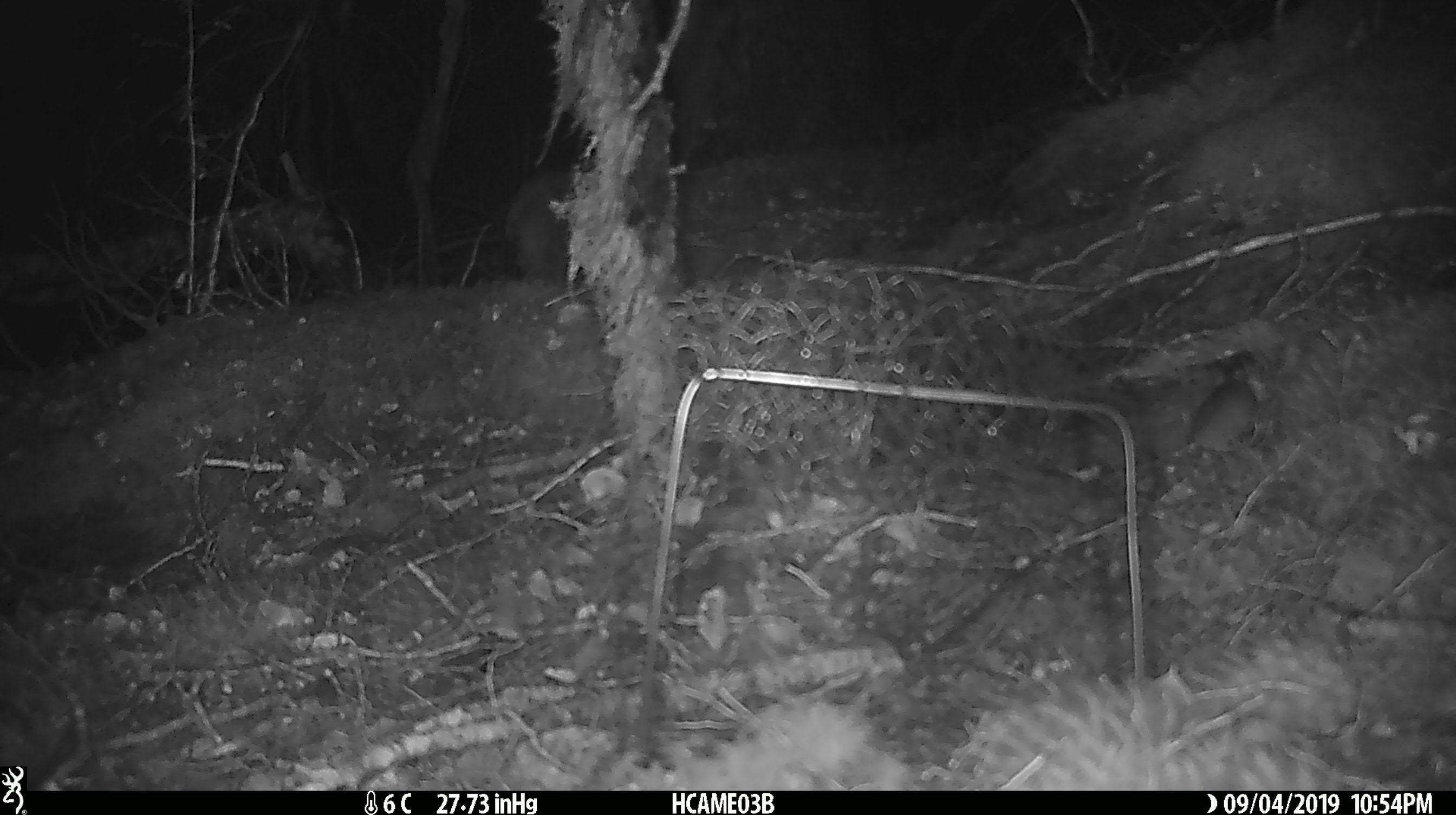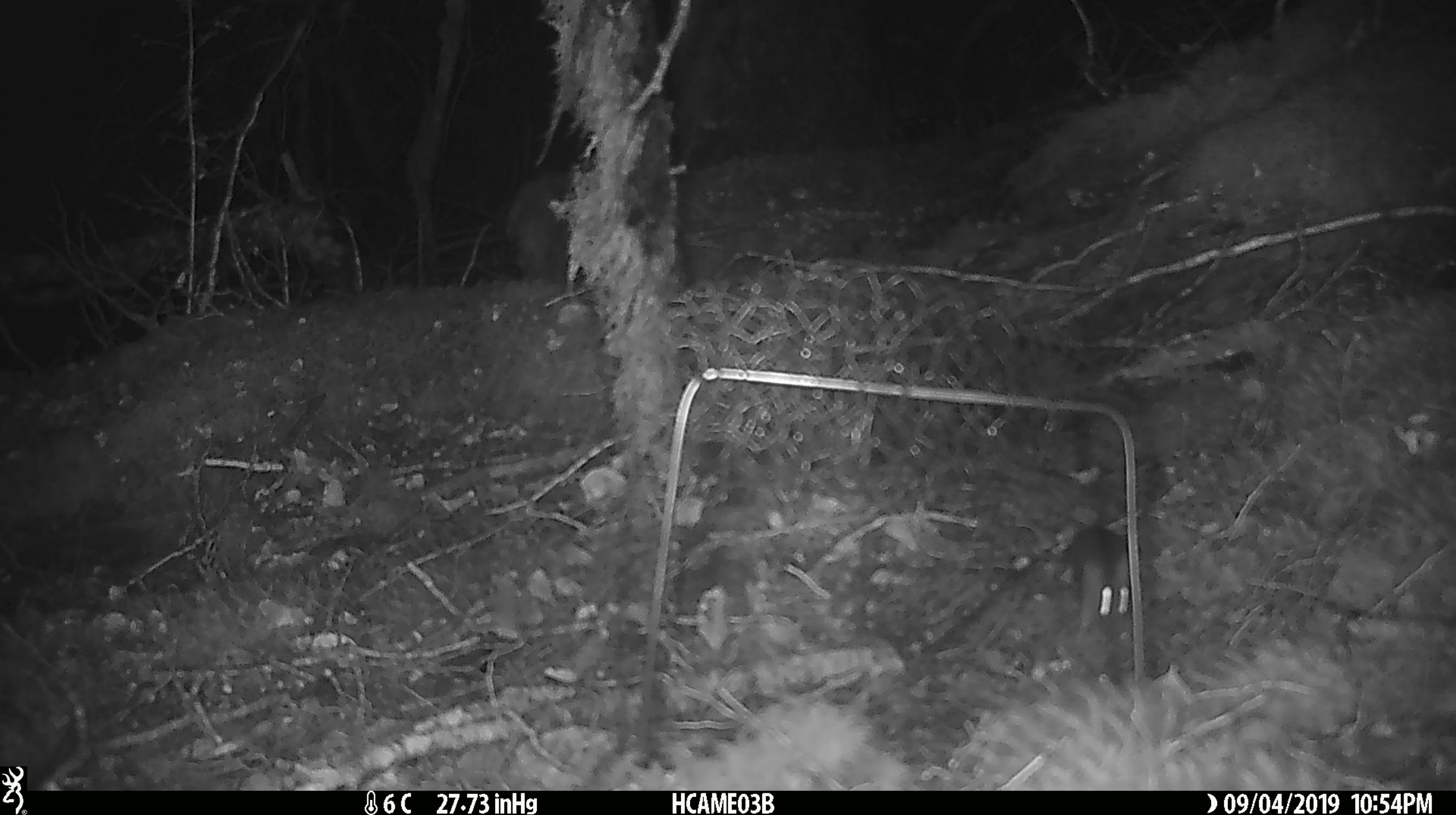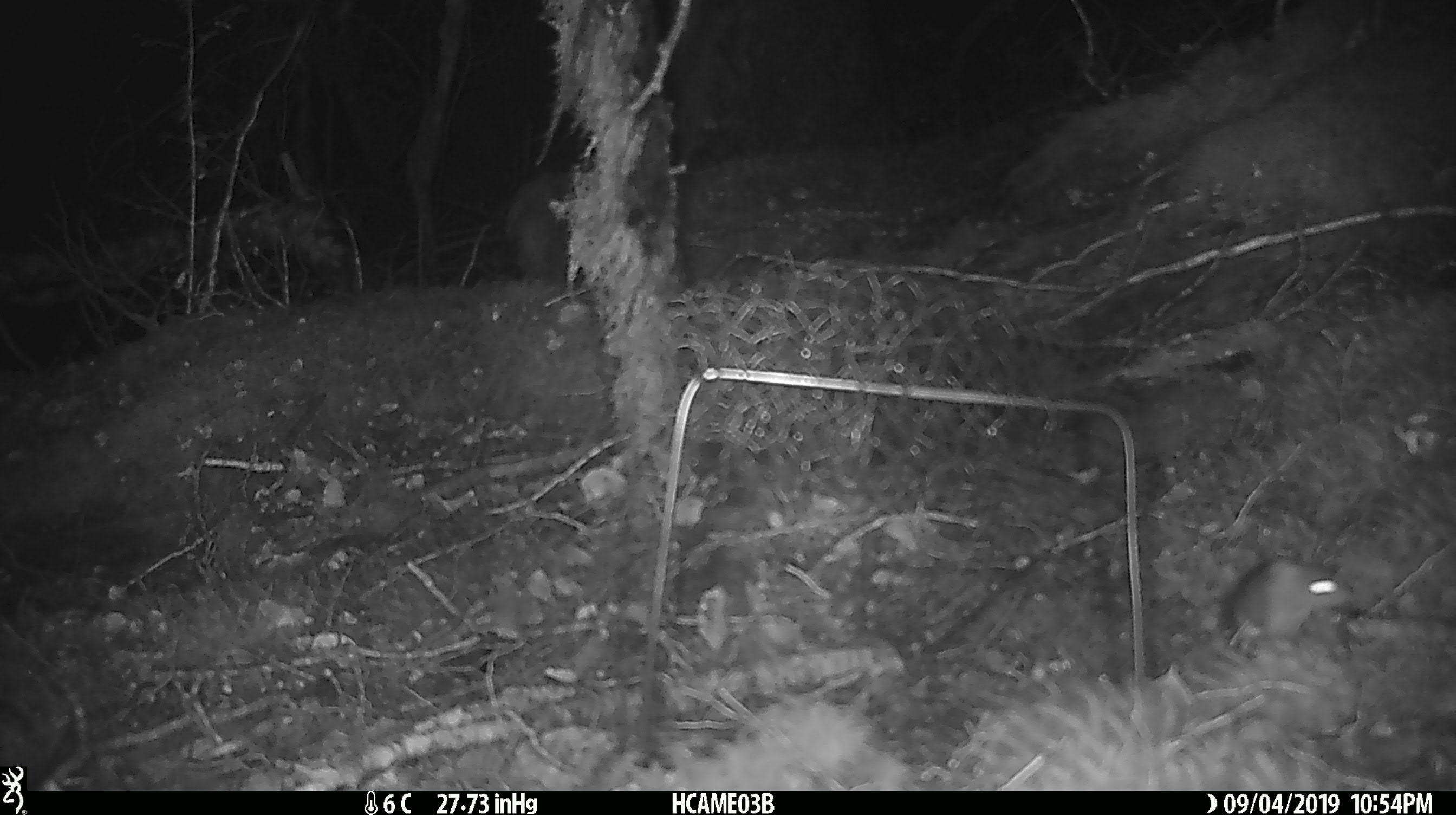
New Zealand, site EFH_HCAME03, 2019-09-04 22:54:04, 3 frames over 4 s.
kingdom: Animalia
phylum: Chordata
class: Mammalia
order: Rodentia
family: Muridae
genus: Mus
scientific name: Mus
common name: mouse